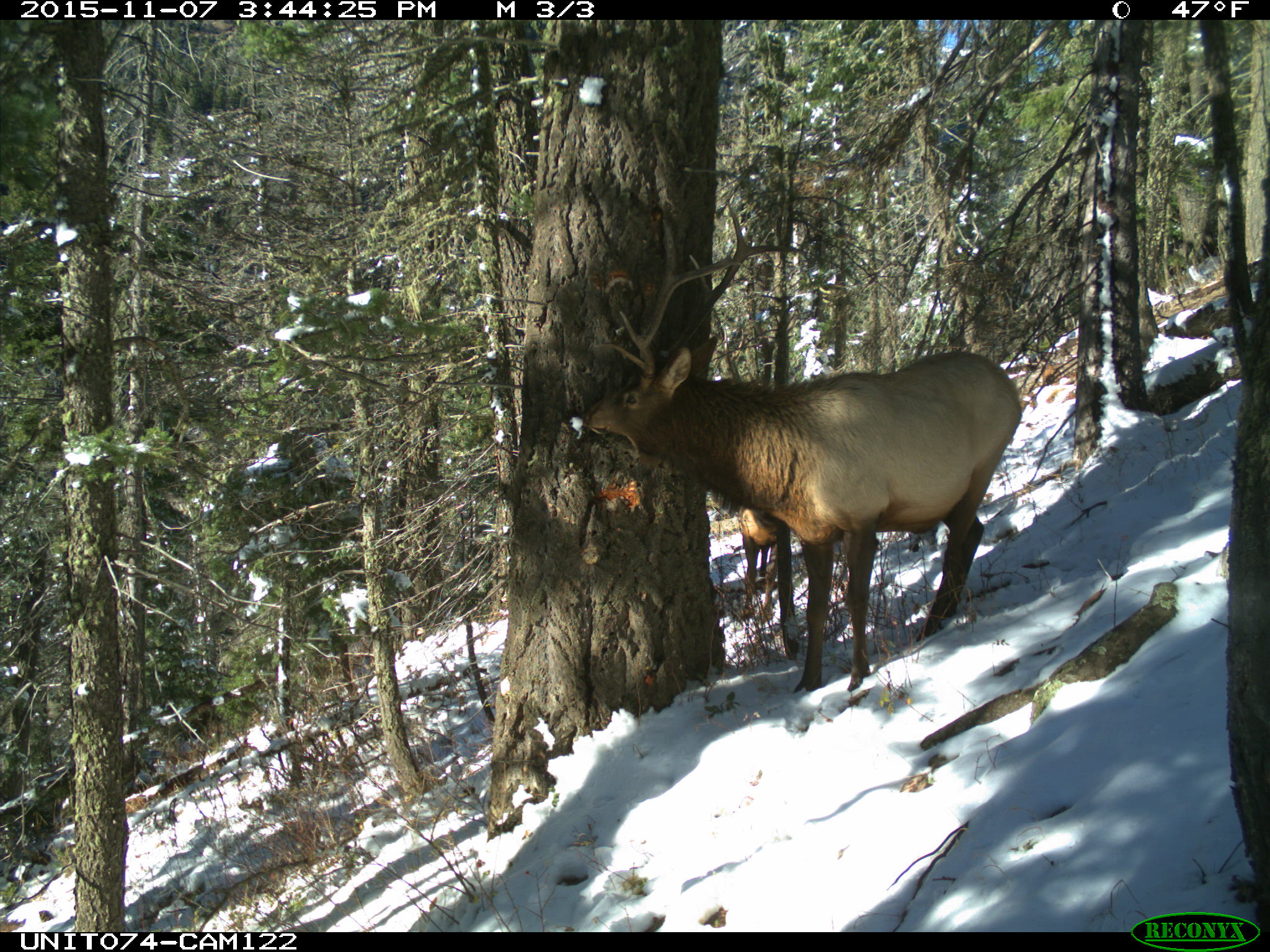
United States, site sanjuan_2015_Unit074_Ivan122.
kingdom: Animalia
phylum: Chordata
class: Mammalia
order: Artiodactyla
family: Cervidae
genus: Cervus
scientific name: Cervus elaphus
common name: red deer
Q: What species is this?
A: Cervus elaphus (red deer).